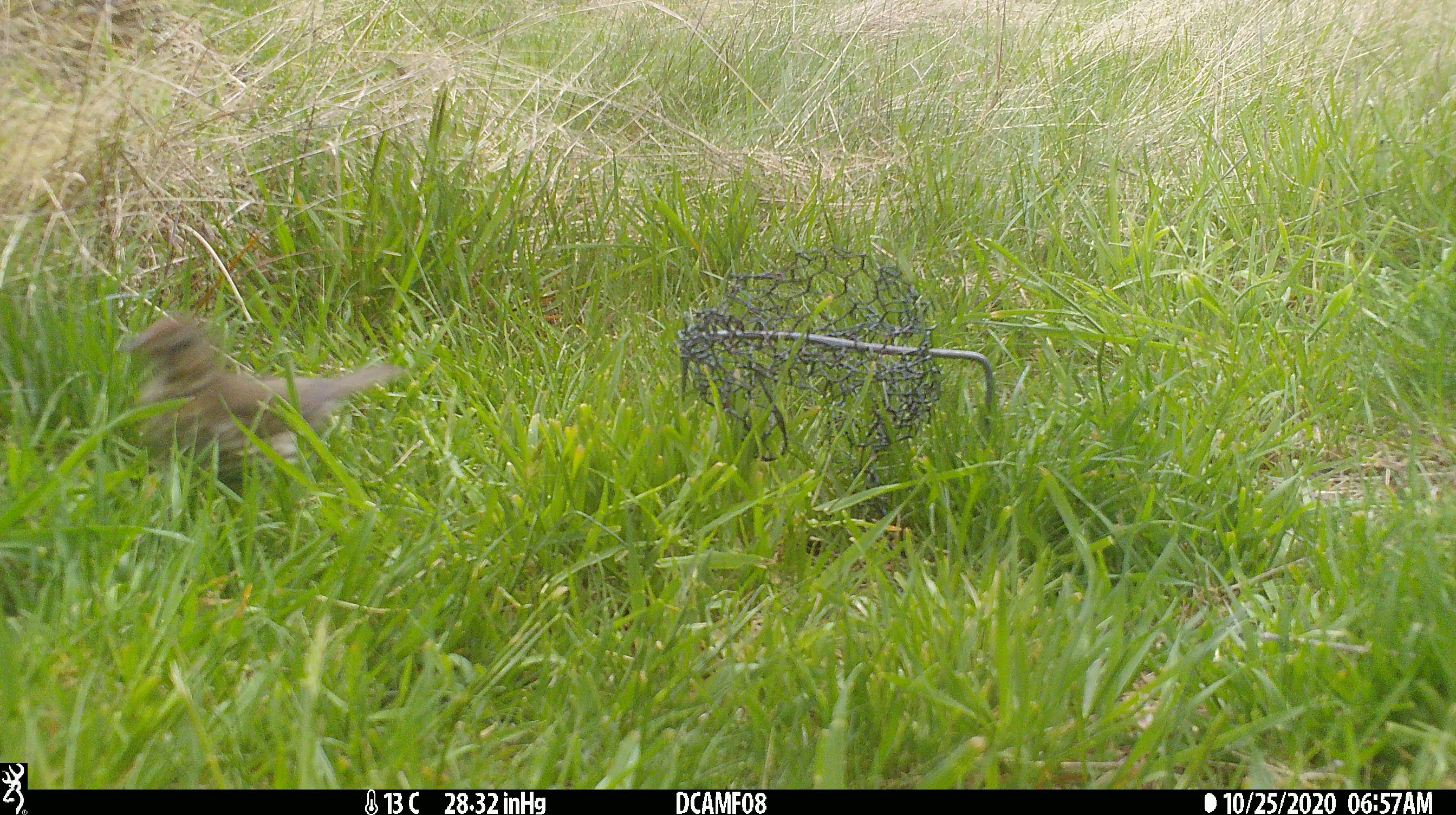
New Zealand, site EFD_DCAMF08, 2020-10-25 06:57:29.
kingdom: Animalia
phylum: Chordata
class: Aves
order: Passeriformes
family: Turdidae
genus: Turdus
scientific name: Turdus philomelos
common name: song thrush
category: thrush